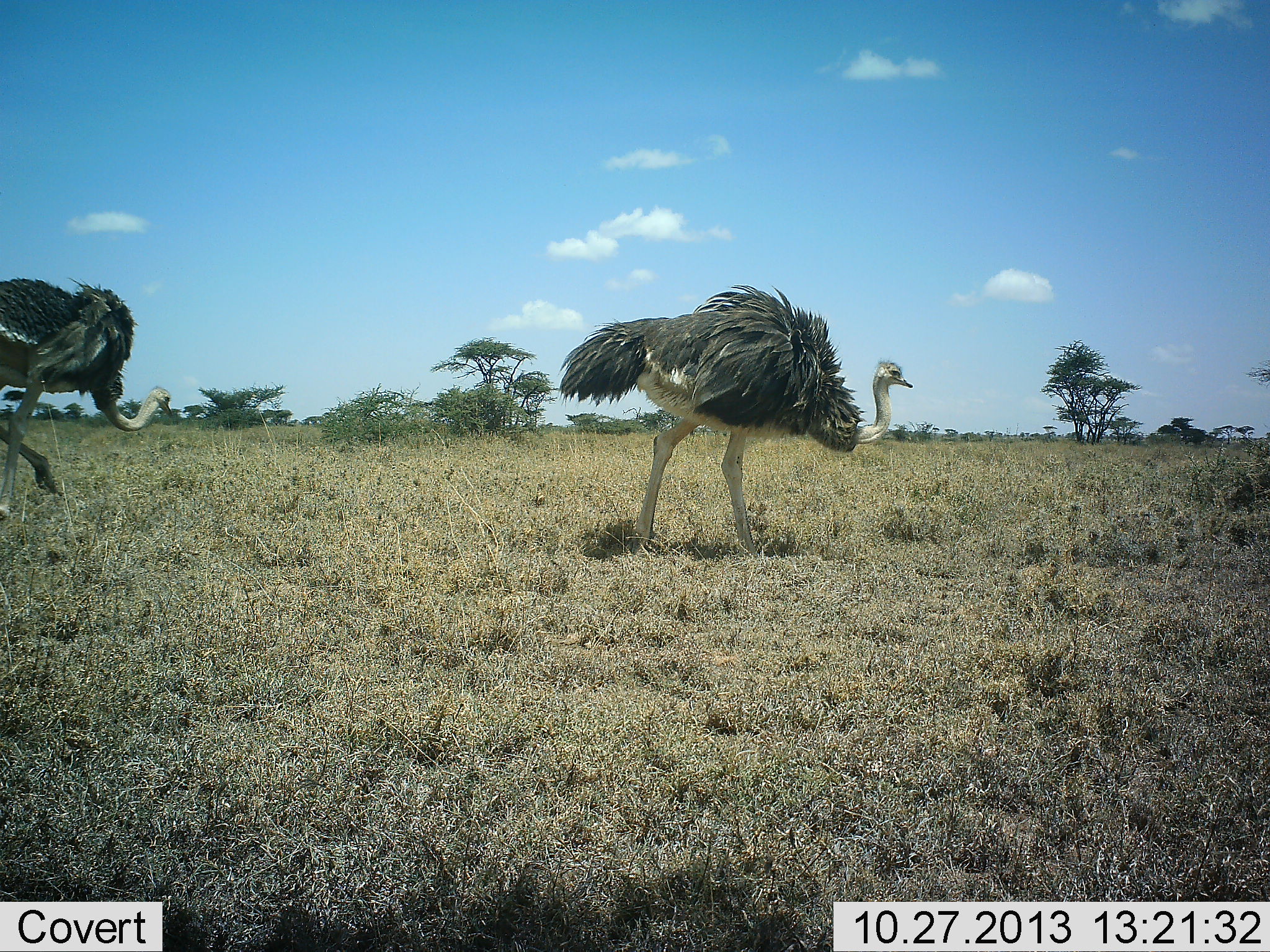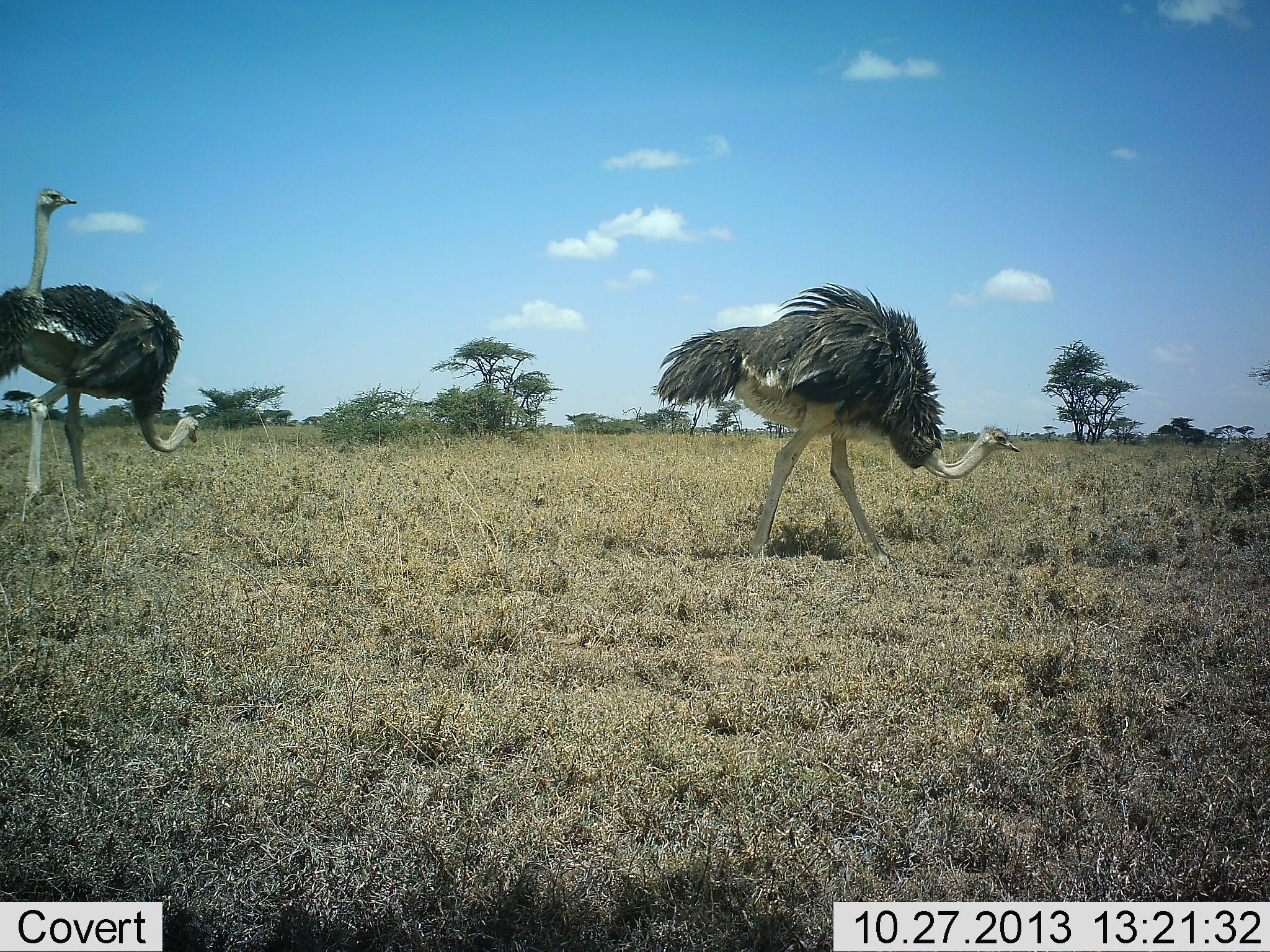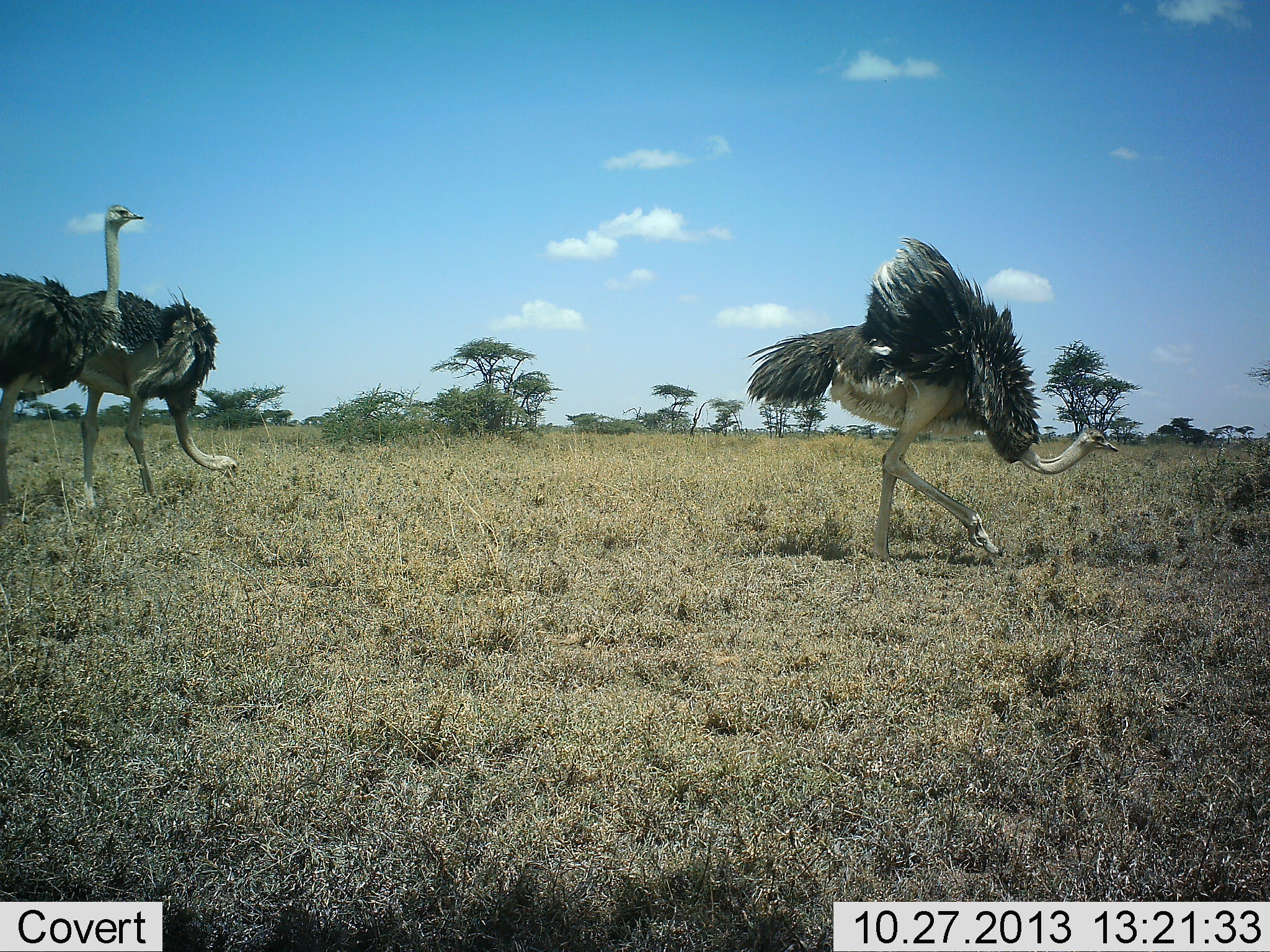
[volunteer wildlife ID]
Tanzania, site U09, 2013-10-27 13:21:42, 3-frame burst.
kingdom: Animalia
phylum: Chordata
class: Aves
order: Struthioniformes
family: Struthionidae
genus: Struthio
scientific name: Struthio camelus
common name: ostrich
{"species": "ostrich (Struthio camelus)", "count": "3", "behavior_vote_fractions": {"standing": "10%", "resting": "0%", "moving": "80%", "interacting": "3%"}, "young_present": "0%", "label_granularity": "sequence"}